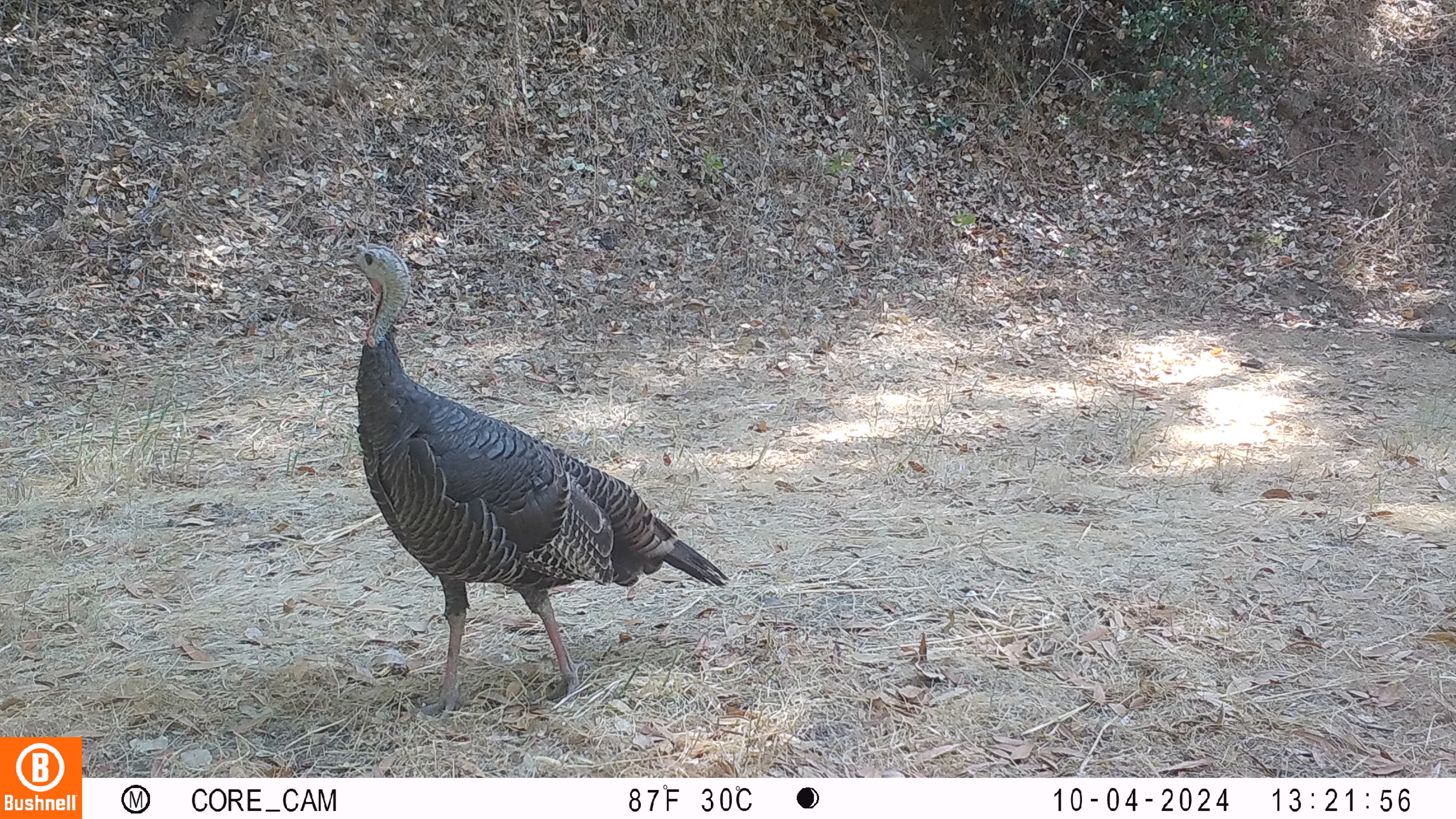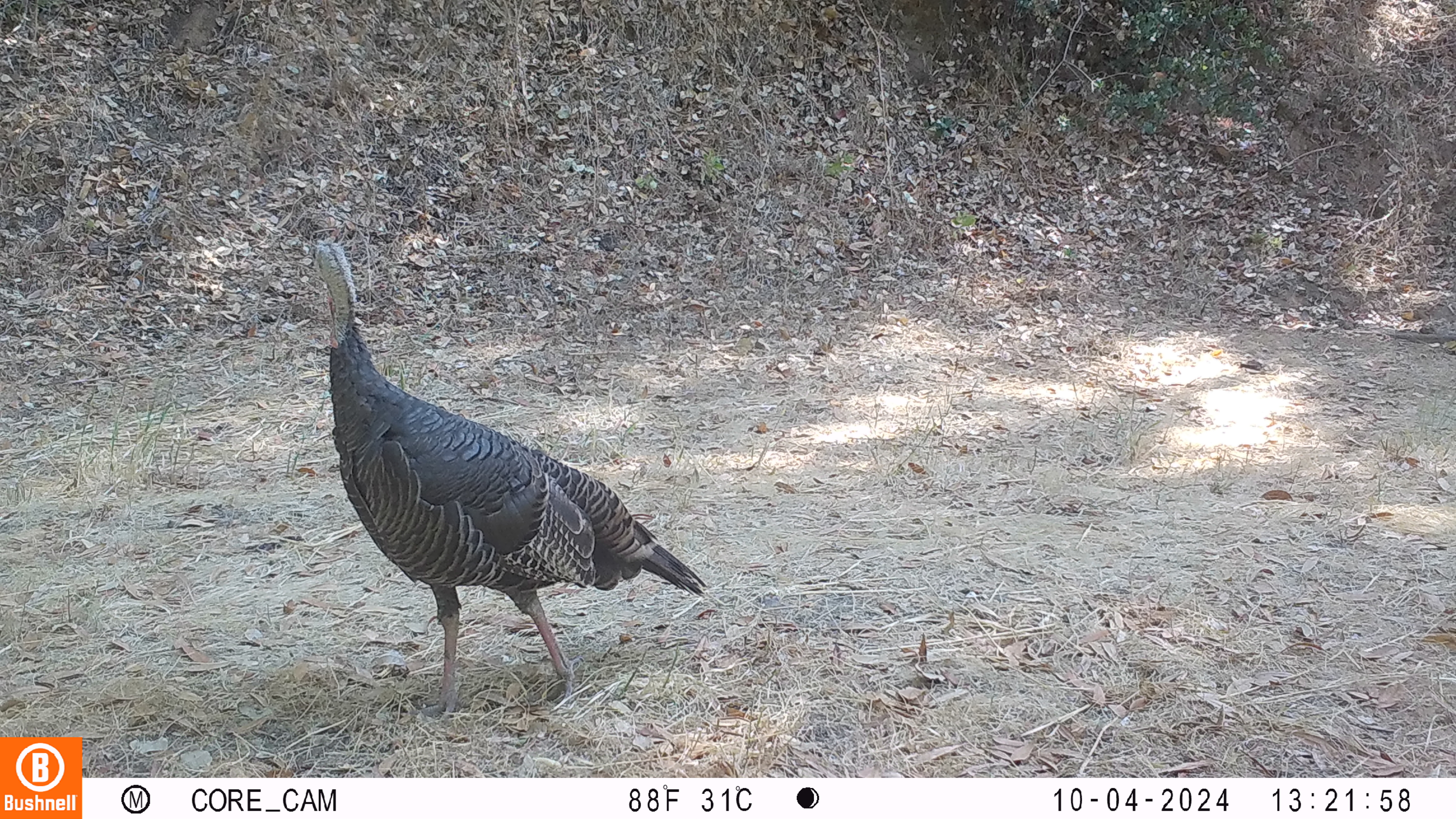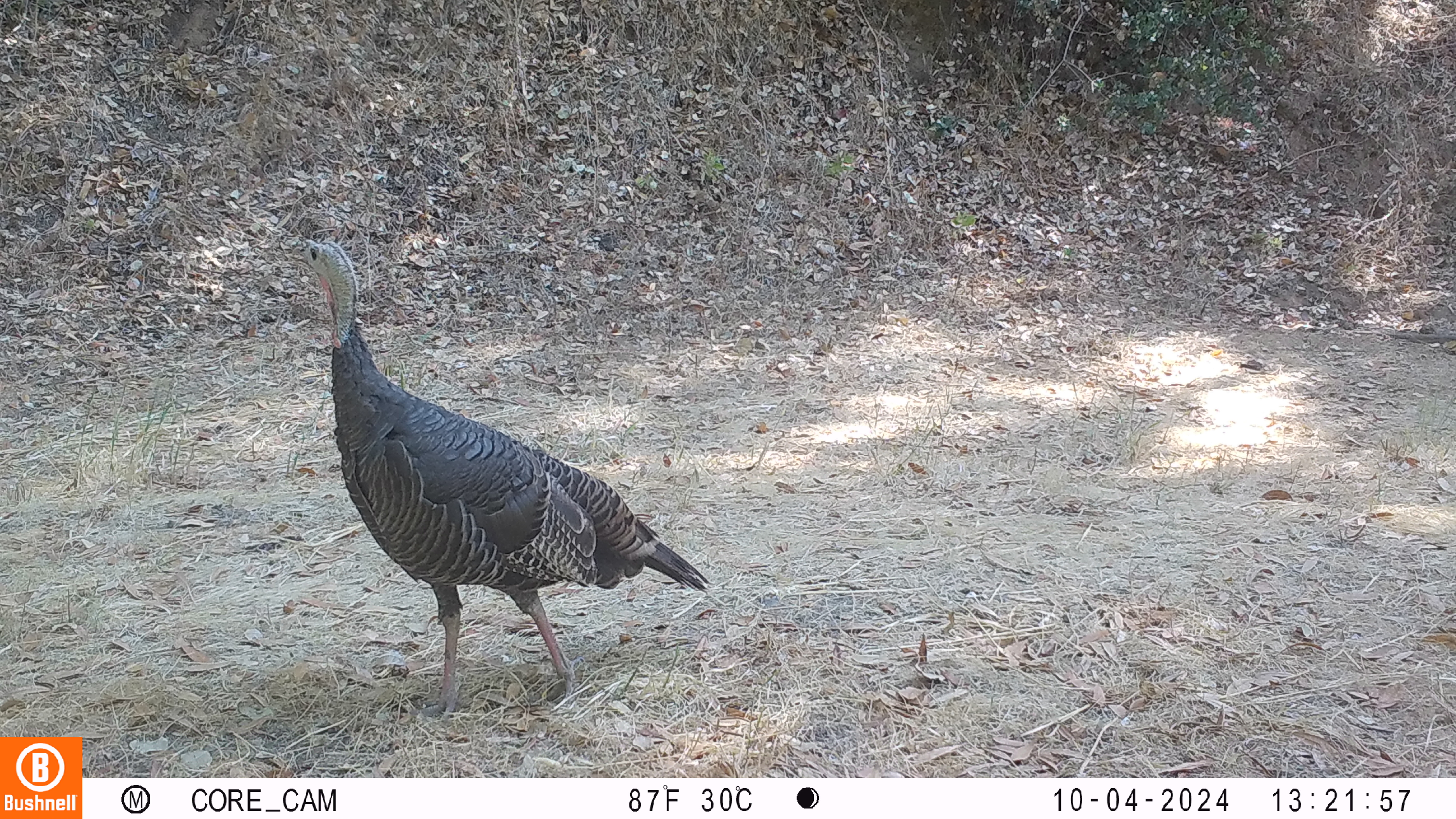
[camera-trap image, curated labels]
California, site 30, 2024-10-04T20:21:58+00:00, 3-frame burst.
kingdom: Animalia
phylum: Chordata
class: Aves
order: Galliformes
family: Phasianidae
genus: Meleagris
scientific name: Meleagris gallopavo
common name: turkey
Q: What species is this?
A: Turkey (Meleagris gallopavo).